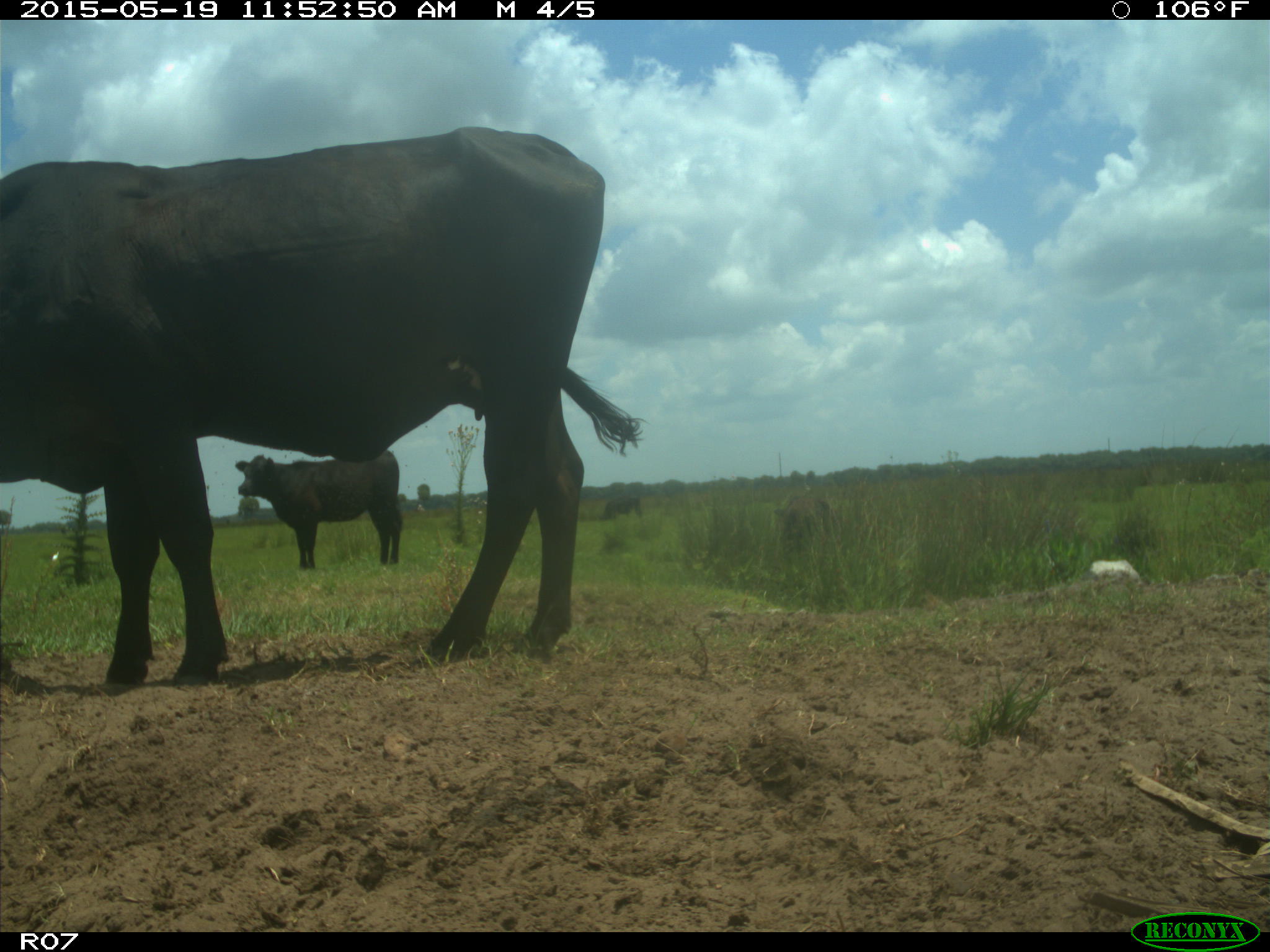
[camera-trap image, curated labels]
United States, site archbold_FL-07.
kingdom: Animalia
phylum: Chordata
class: Mammalia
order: Artiodactyla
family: Bovidae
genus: Bos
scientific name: Bos taurus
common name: domestic cow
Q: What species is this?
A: Bos taurus (domestic cow).